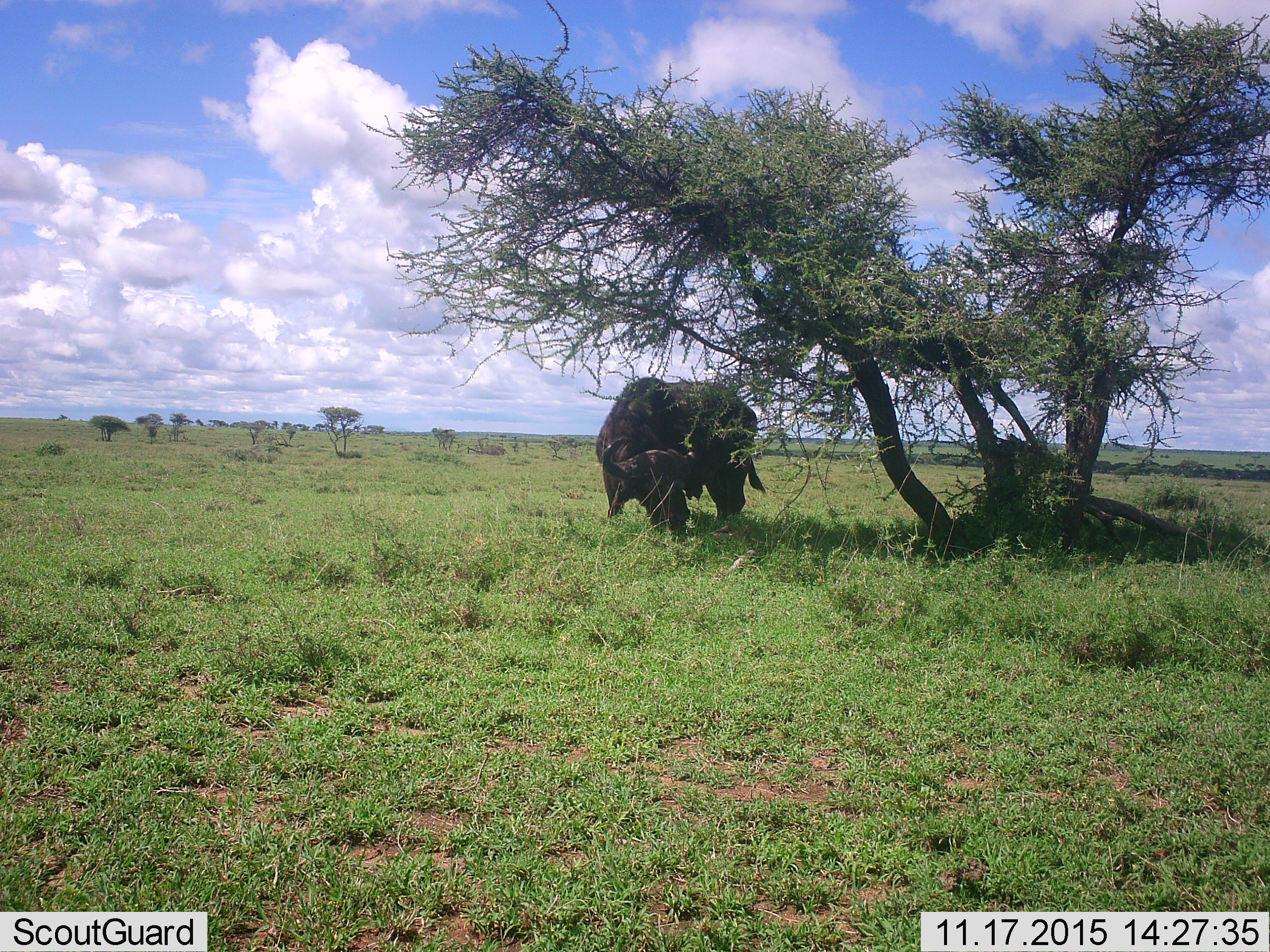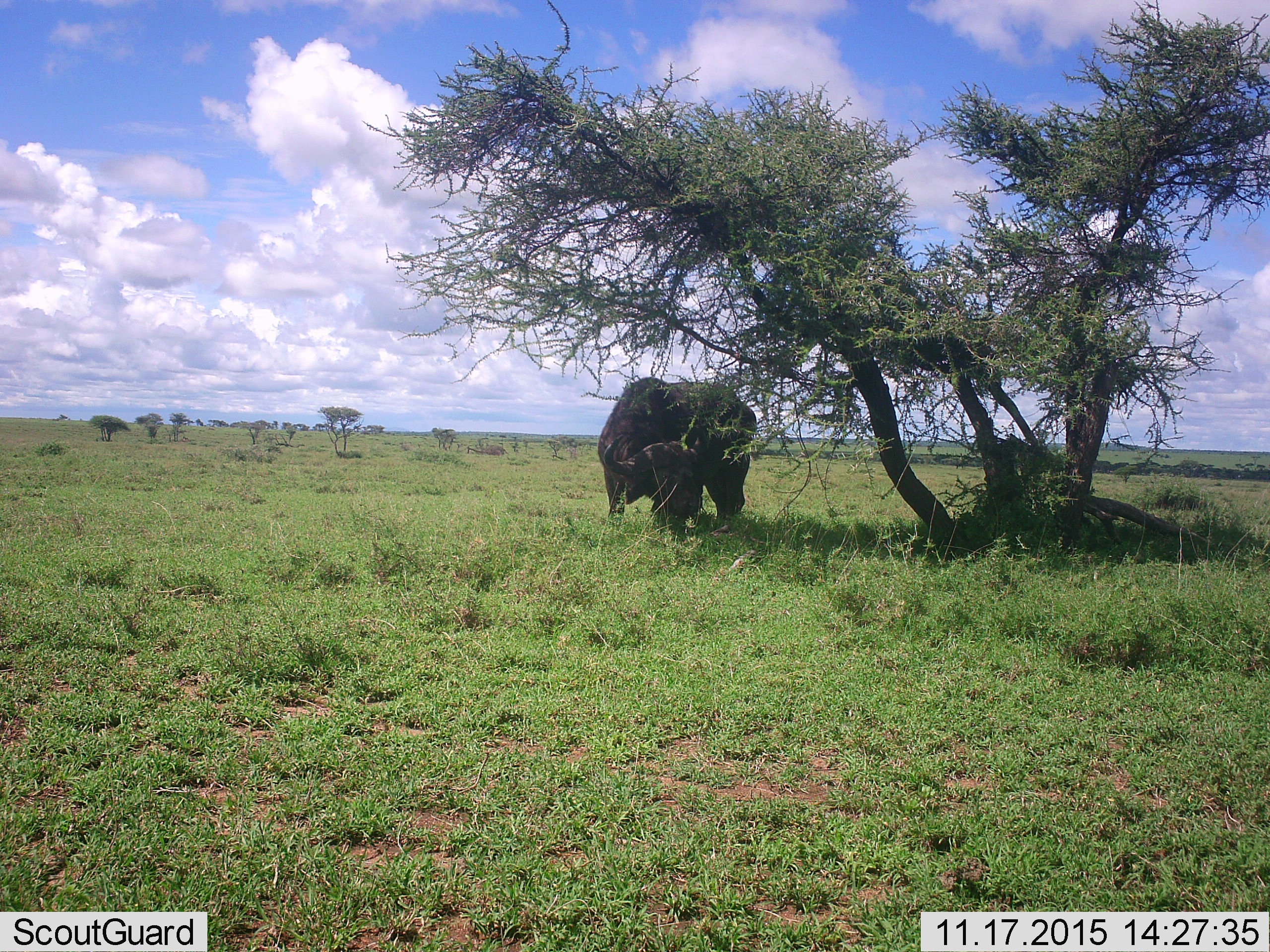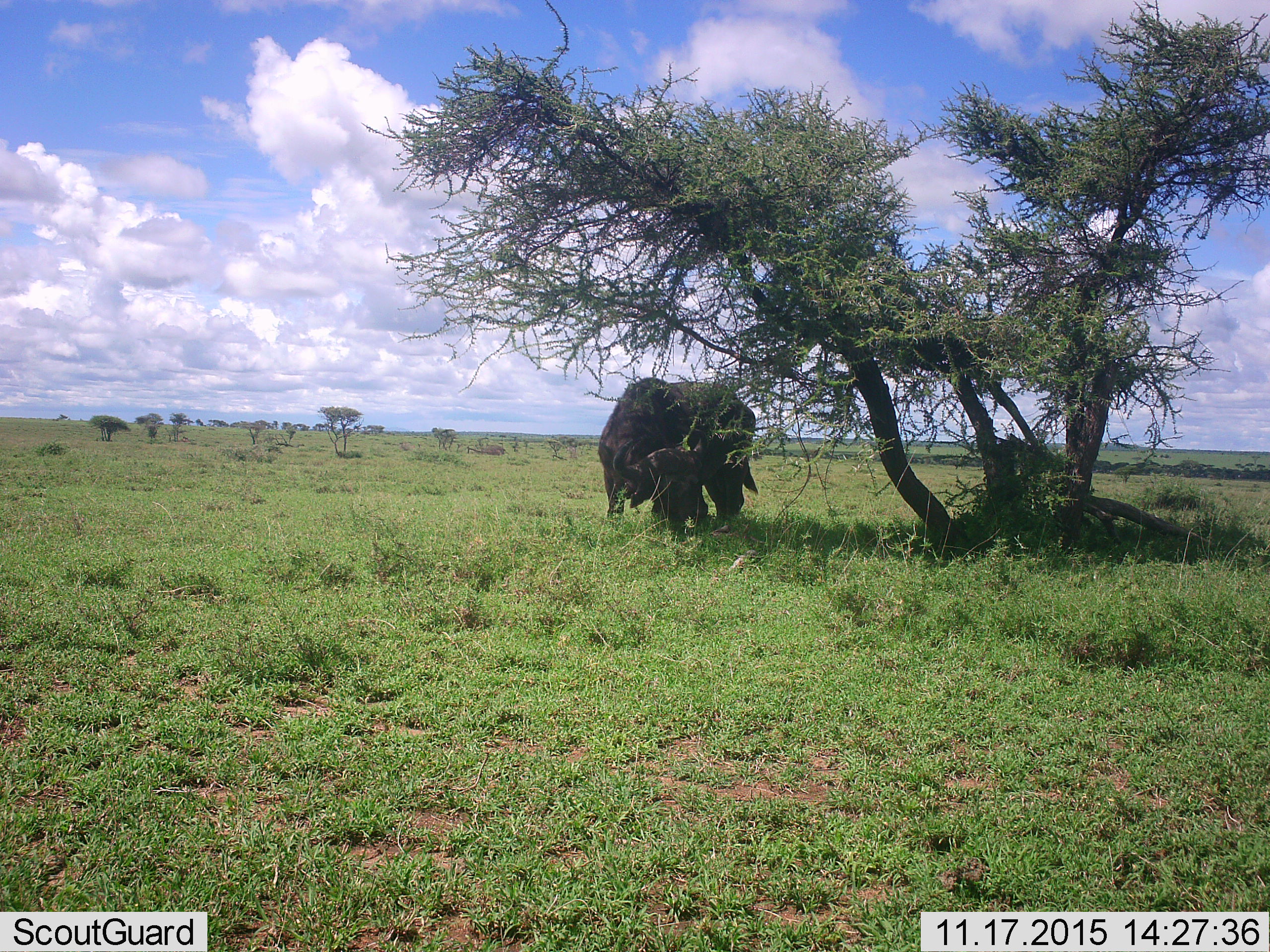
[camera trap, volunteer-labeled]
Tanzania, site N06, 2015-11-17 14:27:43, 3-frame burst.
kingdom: Animalia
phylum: Chordata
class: Mammalia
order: Artiodactyla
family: Bovidae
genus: Syncerus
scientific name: Syncerus caffer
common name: cape buffalo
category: buffalo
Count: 1.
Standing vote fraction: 33%.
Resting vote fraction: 11%.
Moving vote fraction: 0%.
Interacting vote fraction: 0%.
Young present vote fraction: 0%.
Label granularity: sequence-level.